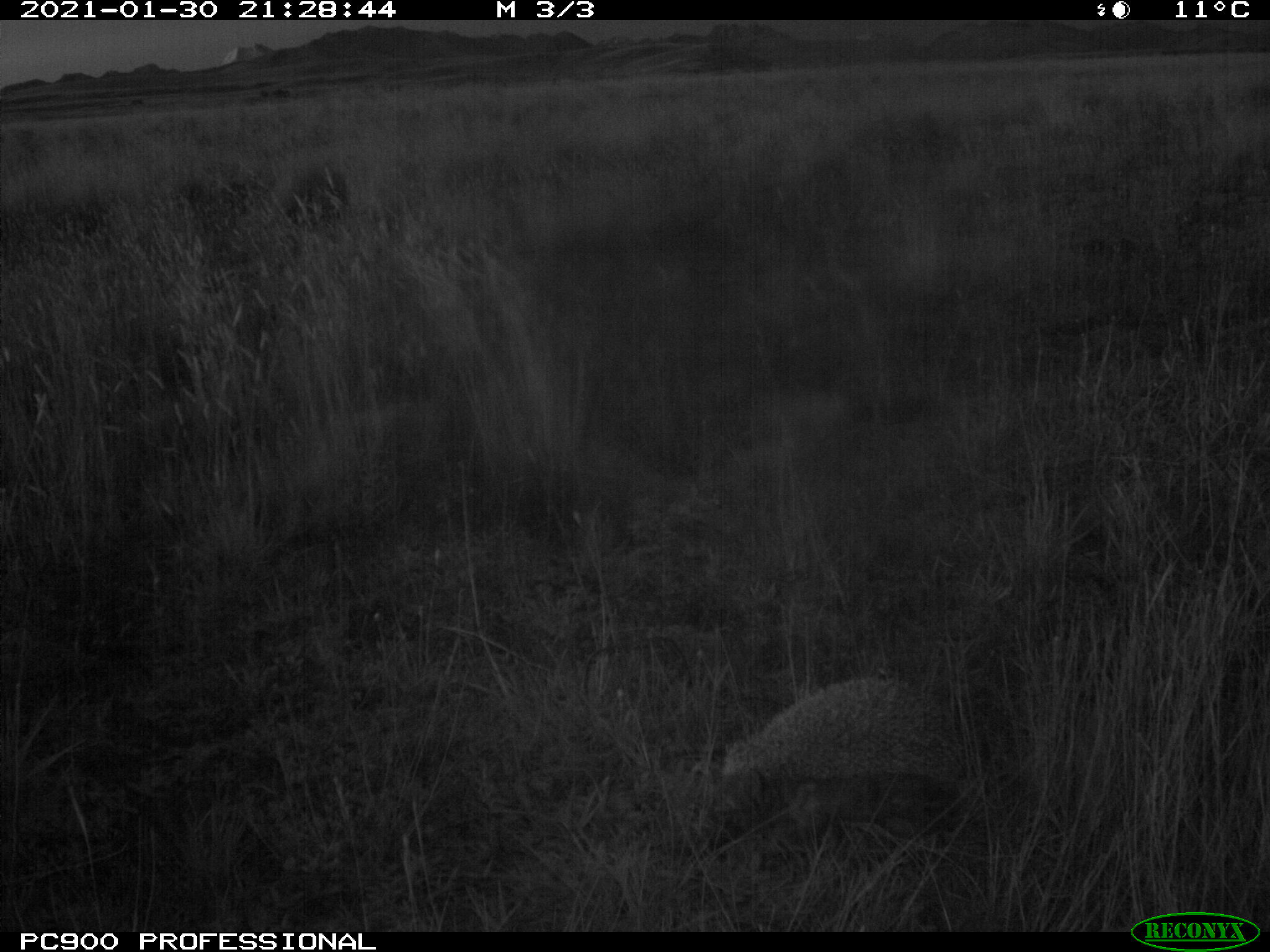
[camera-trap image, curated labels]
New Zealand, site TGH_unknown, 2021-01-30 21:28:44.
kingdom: Animalia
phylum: Chordata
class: Mammalia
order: Eulipotyphla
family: Erinaceidae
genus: Erinaceus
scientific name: Erinaceus europaeus europaeus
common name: european hedgehog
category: hedgehog